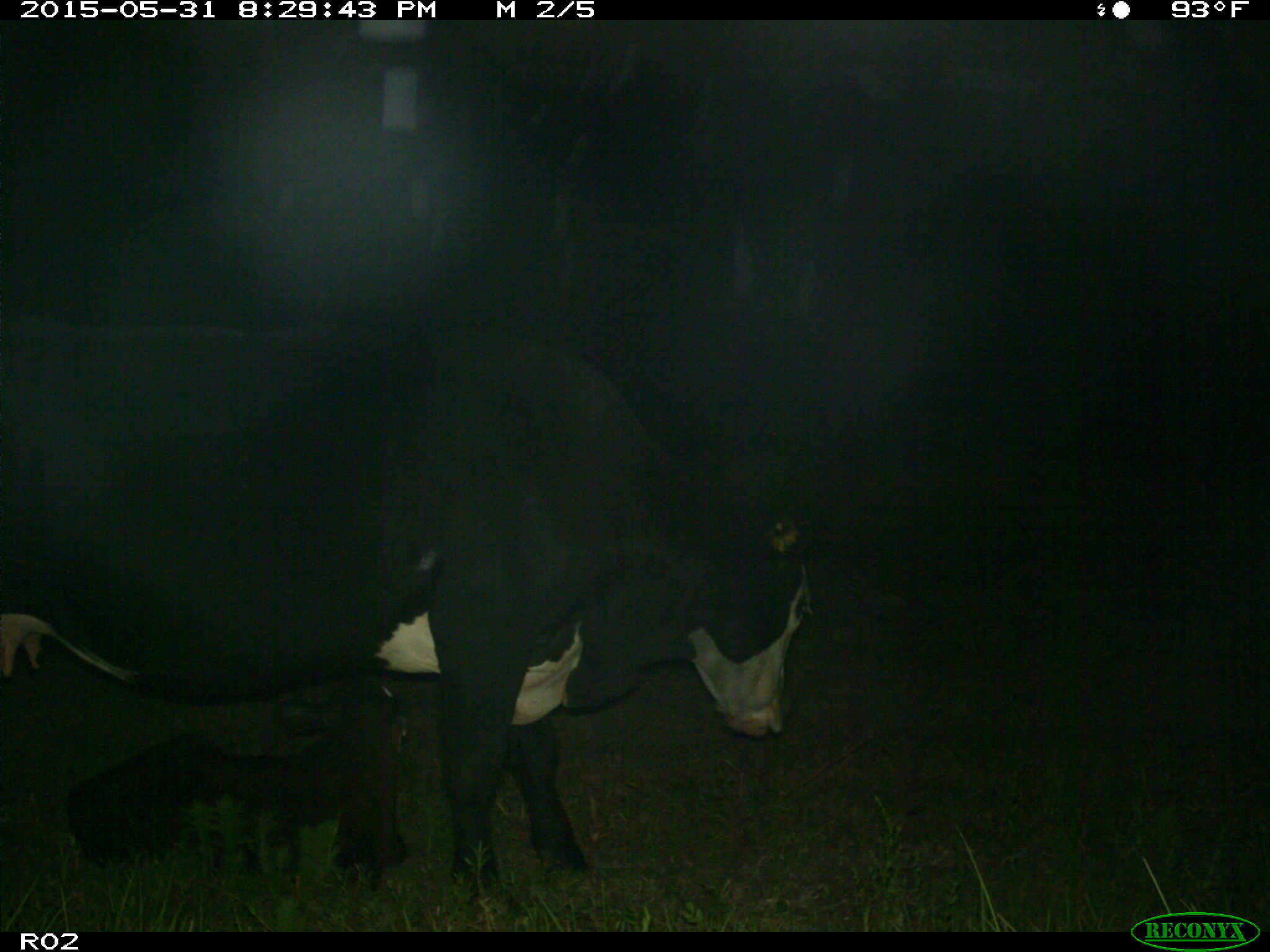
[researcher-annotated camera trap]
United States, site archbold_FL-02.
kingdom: Animalia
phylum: Chordata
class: Mammalia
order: Artiodactyla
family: Bovidae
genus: Bos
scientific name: Bos taurus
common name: domestic cow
Bos taurus (domestic cow).